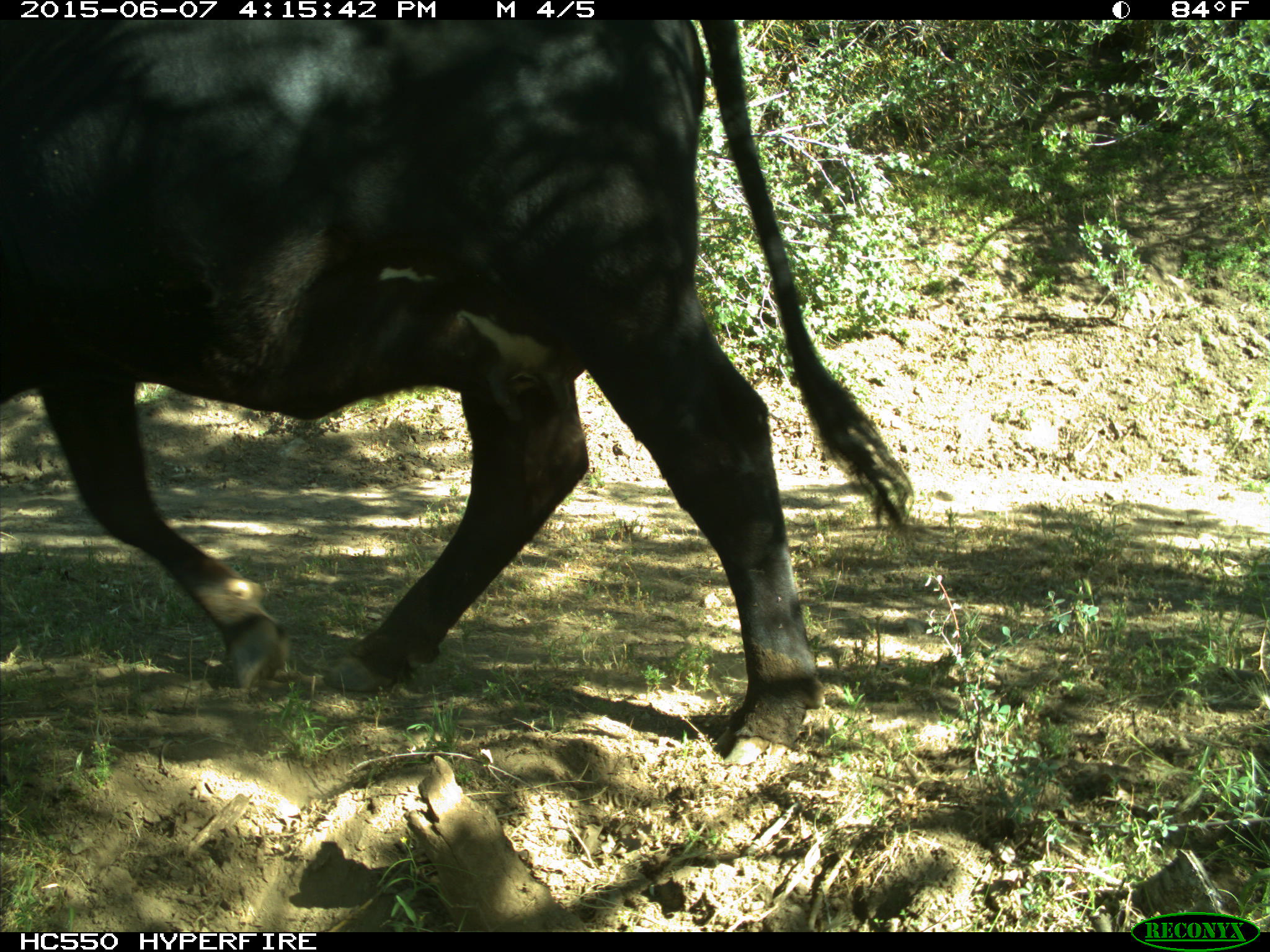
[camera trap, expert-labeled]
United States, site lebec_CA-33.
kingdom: Animalia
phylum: Chordata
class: Mammalia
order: Artiodactyla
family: Bovidae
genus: Bos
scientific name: Bos taurus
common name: domestic cow